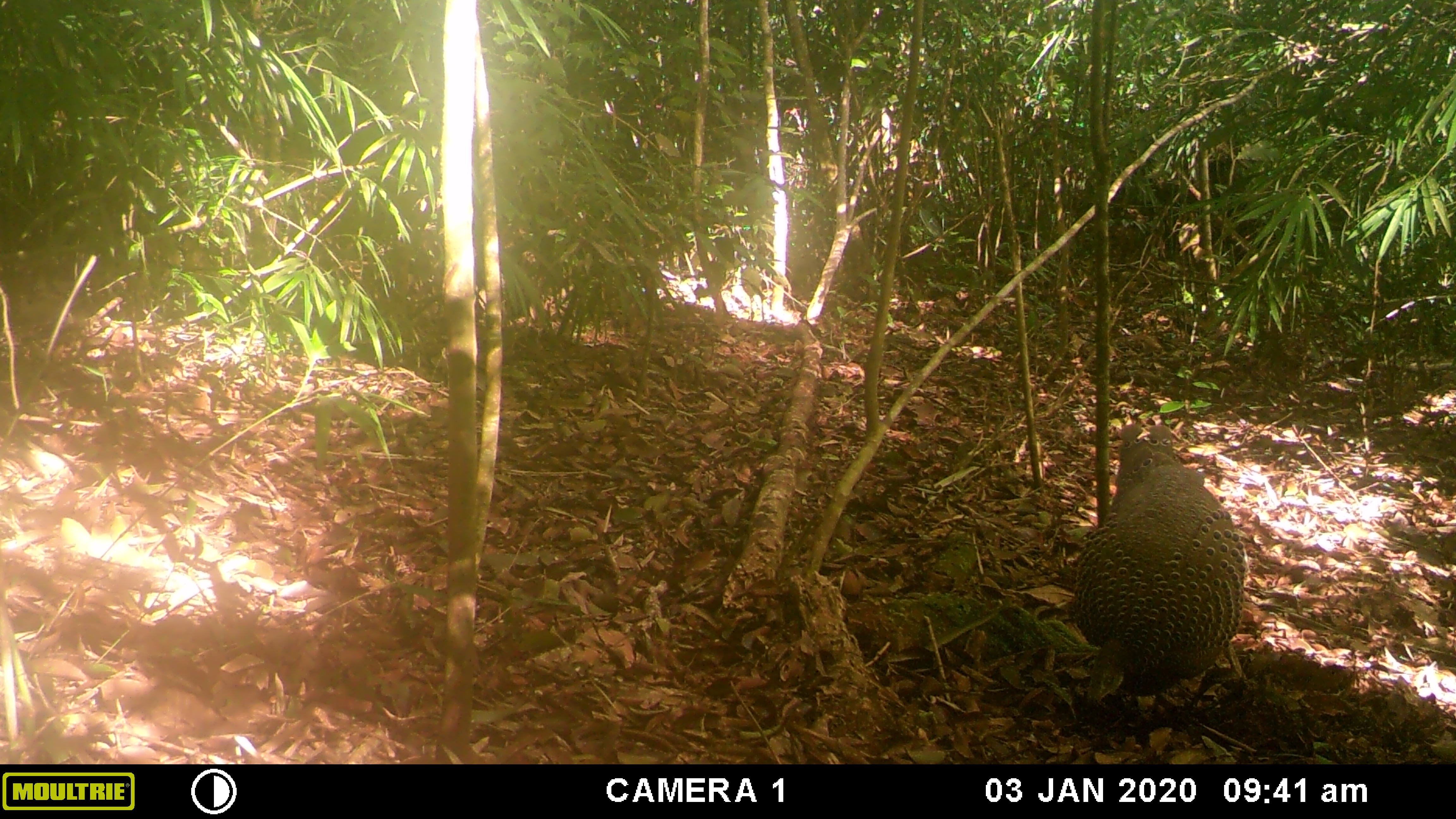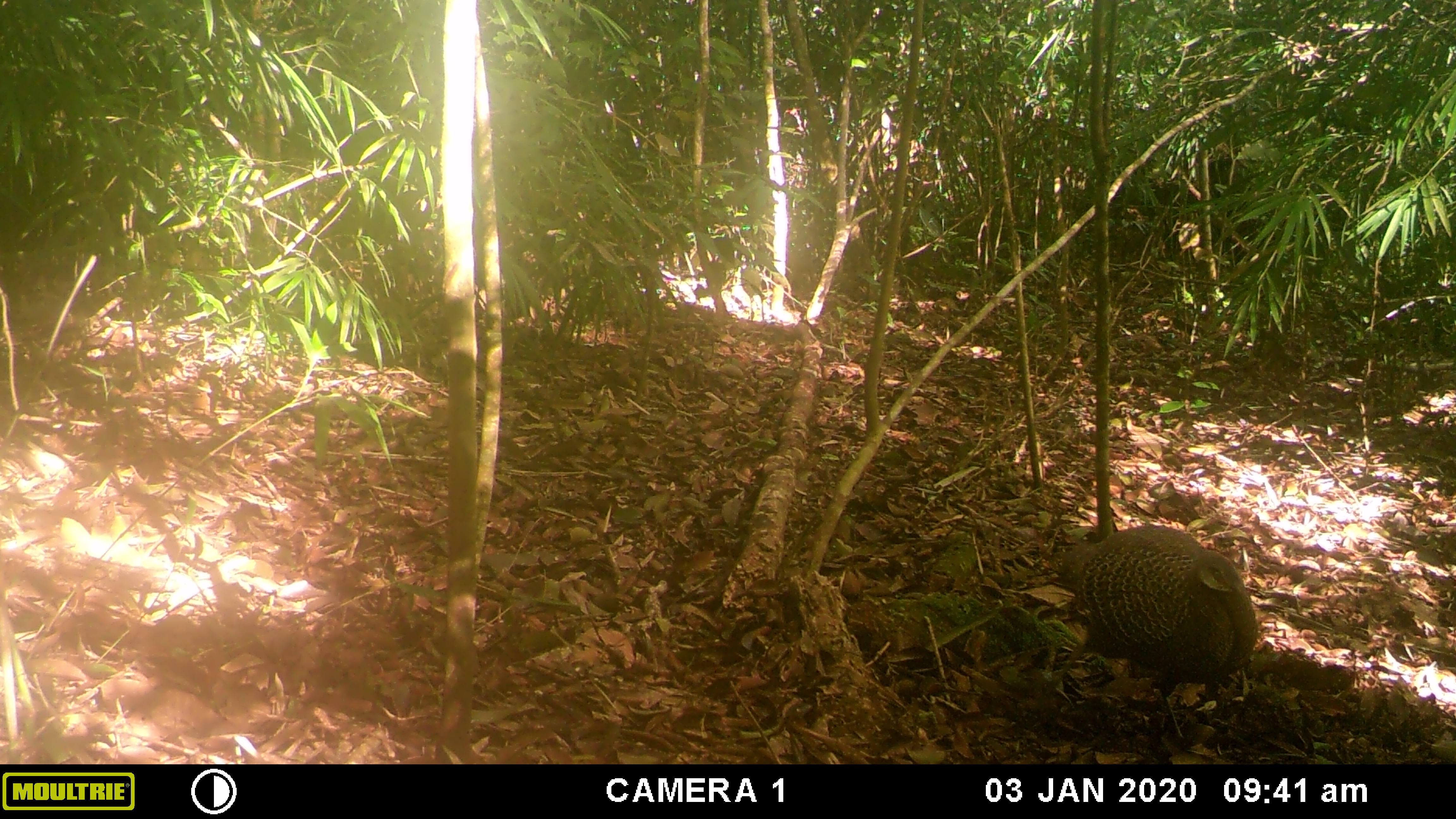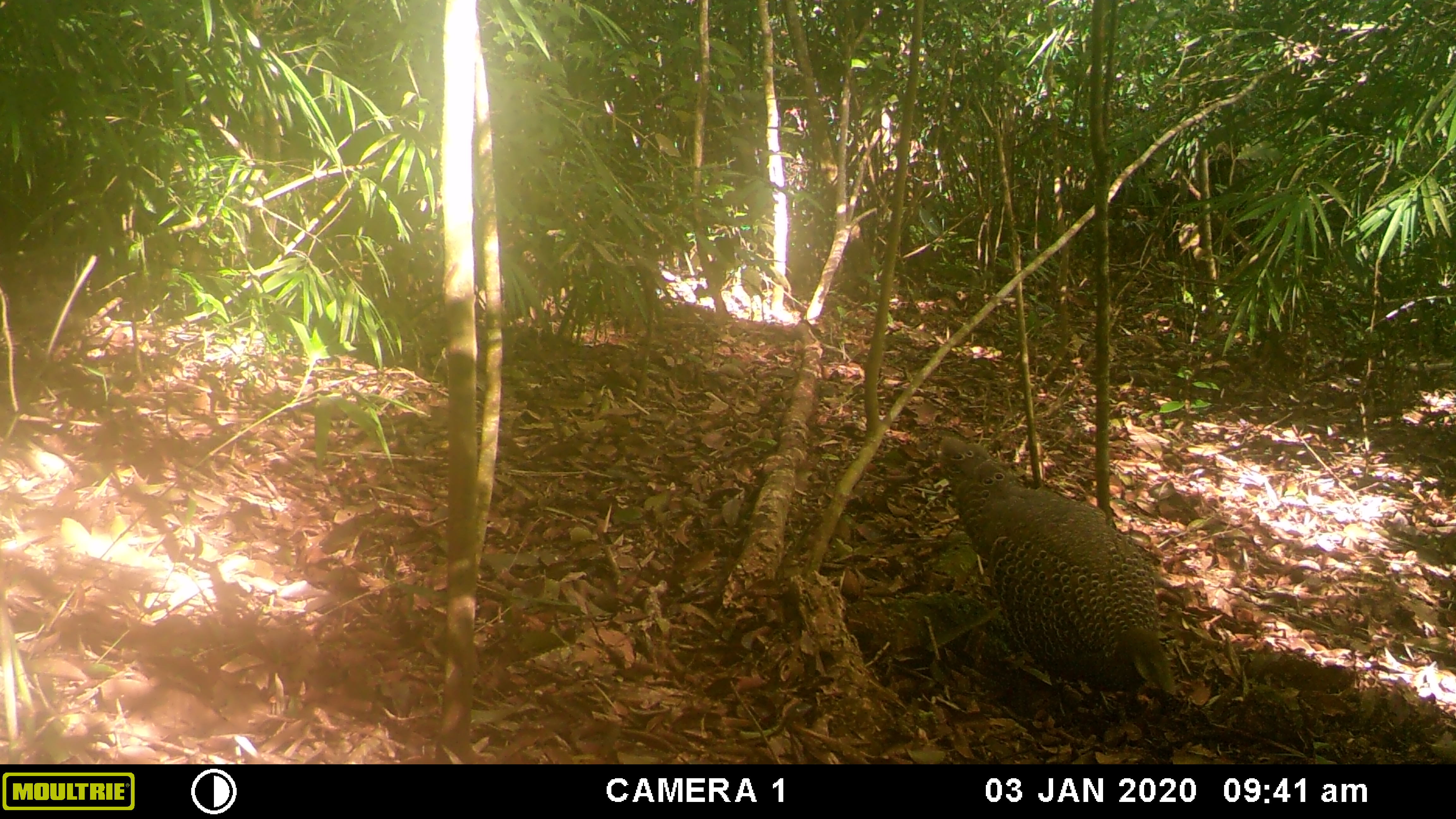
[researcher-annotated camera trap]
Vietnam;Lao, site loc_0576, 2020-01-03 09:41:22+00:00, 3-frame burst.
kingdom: Animalia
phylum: Chordata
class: Aves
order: Galliformes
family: Phasianidae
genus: Polyplectron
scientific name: Polyplectron bicalcaratum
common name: gray peacock-pheasant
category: grey peacock pheasant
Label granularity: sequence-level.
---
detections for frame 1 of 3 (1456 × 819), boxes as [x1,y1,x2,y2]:
grey peacock pheasant: [1074,424,1246,703]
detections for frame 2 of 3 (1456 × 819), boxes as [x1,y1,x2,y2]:
grey peacock pheasant: [1045,523,1257,739]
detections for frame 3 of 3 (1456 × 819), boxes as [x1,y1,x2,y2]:
grey peacock pheasant: [938,436,1176,718]